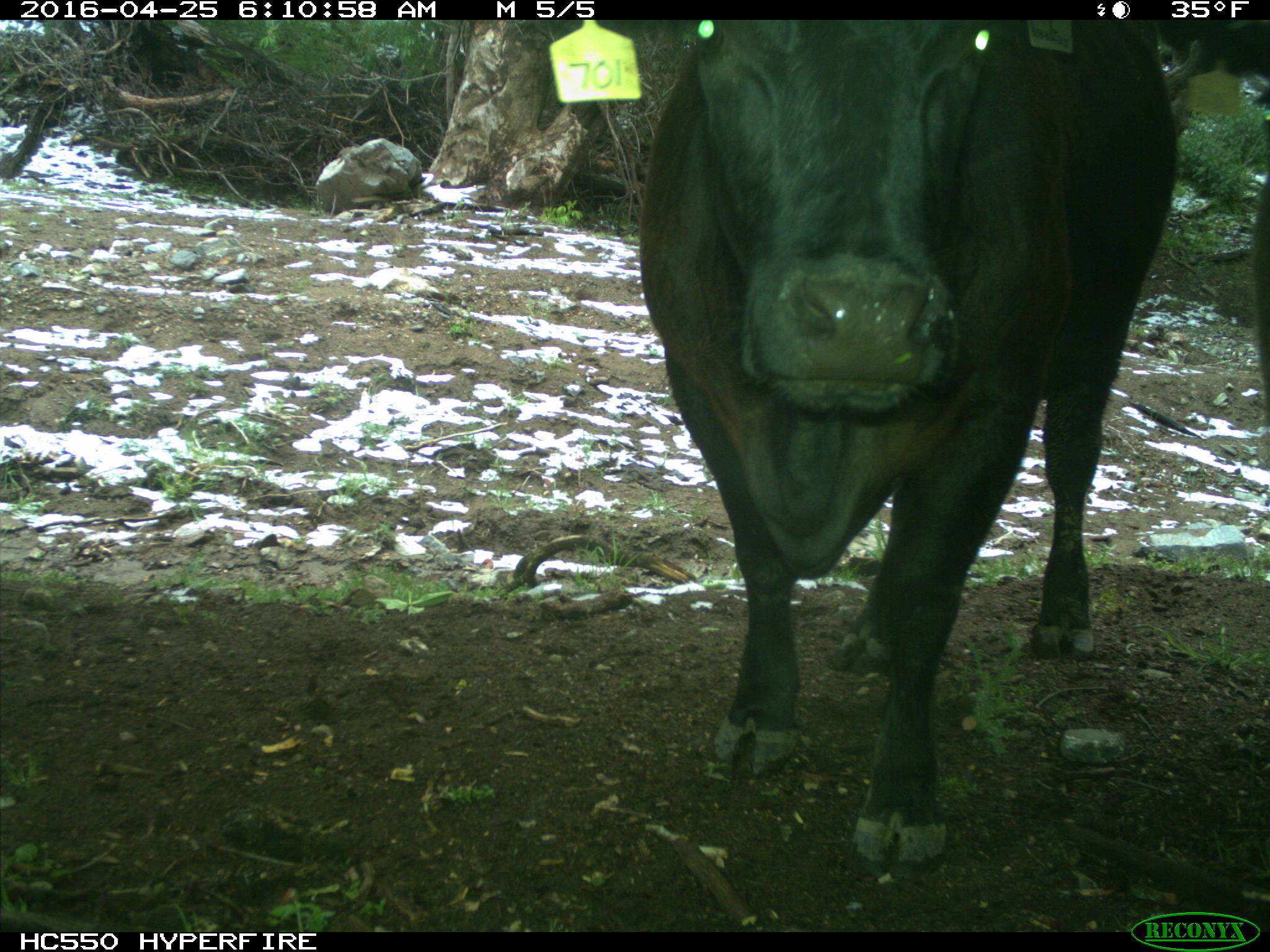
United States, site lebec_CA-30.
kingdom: Animalia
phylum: Chordata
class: Mammalia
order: Artiodactyla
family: Bovidae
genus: Bos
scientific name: Bos taurus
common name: domestic cow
Bos taurus (domestic cow).